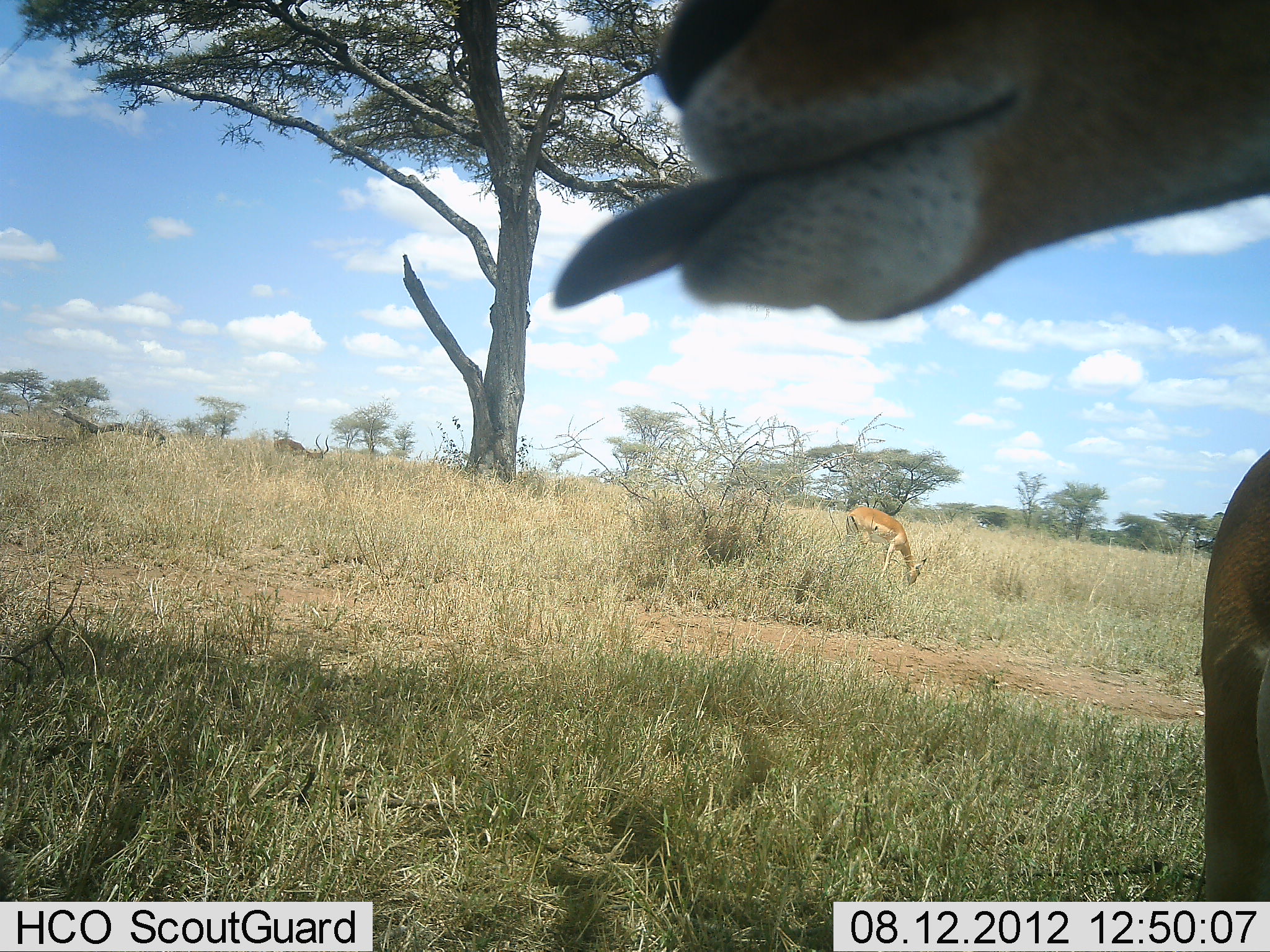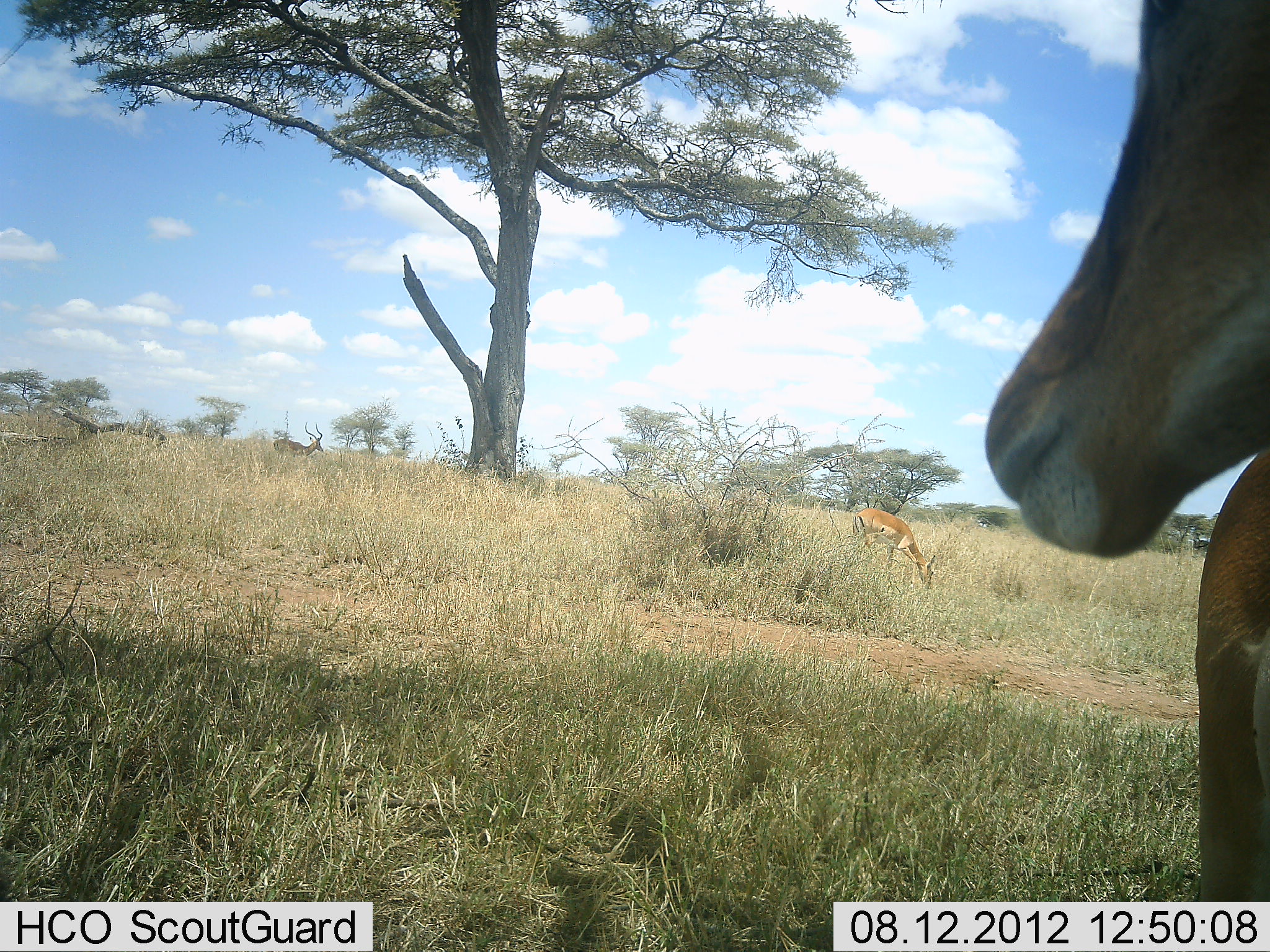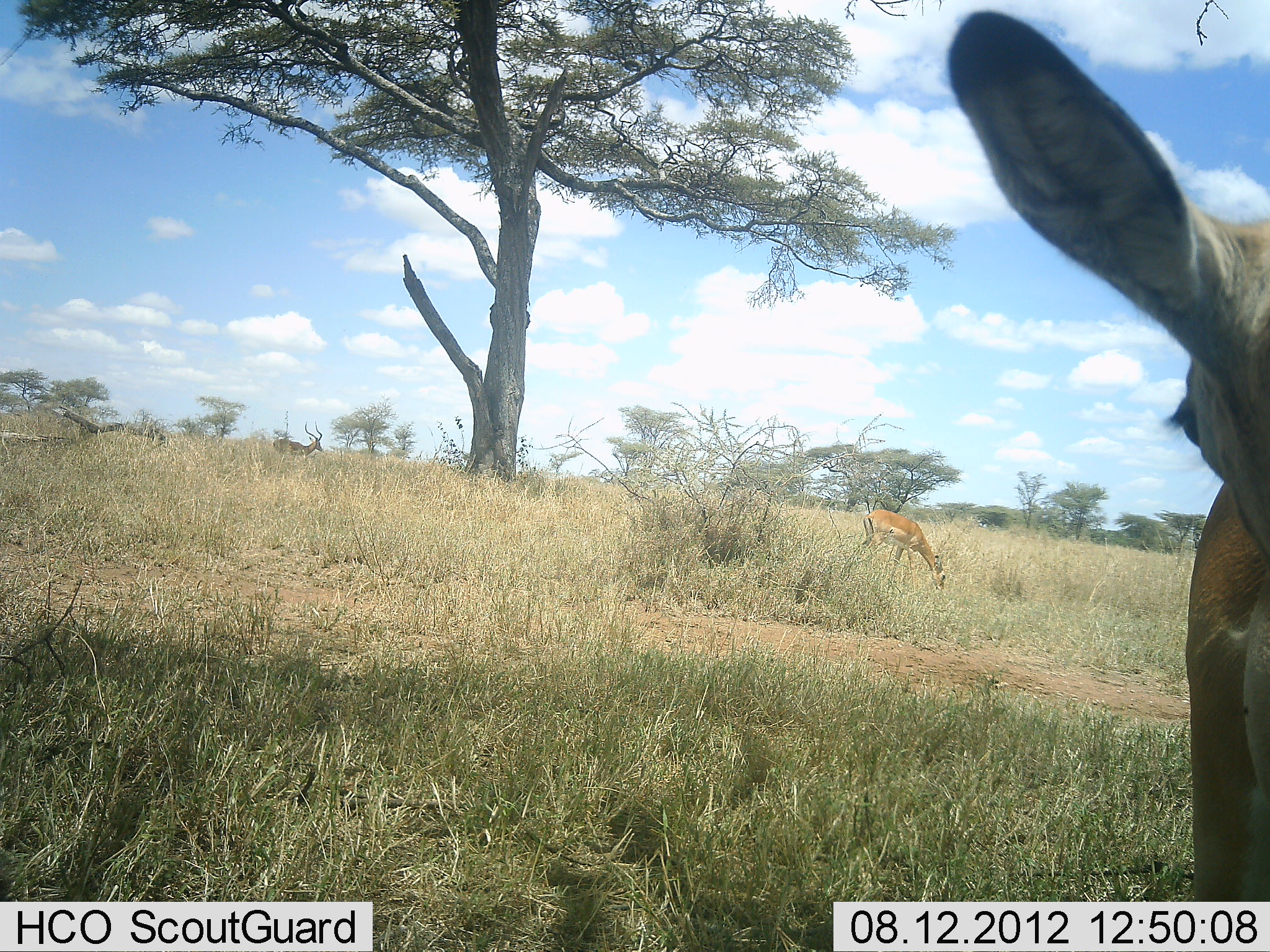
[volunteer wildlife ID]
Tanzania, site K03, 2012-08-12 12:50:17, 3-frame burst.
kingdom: Animalia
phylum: Chordata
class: Mammalia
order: Artiodactyla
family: Bovidae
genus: Aepyceros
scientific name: Aepyceros melampus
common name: impala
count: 3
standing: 100%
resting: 0%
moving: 0%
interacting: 0%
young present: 0%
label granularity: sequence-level